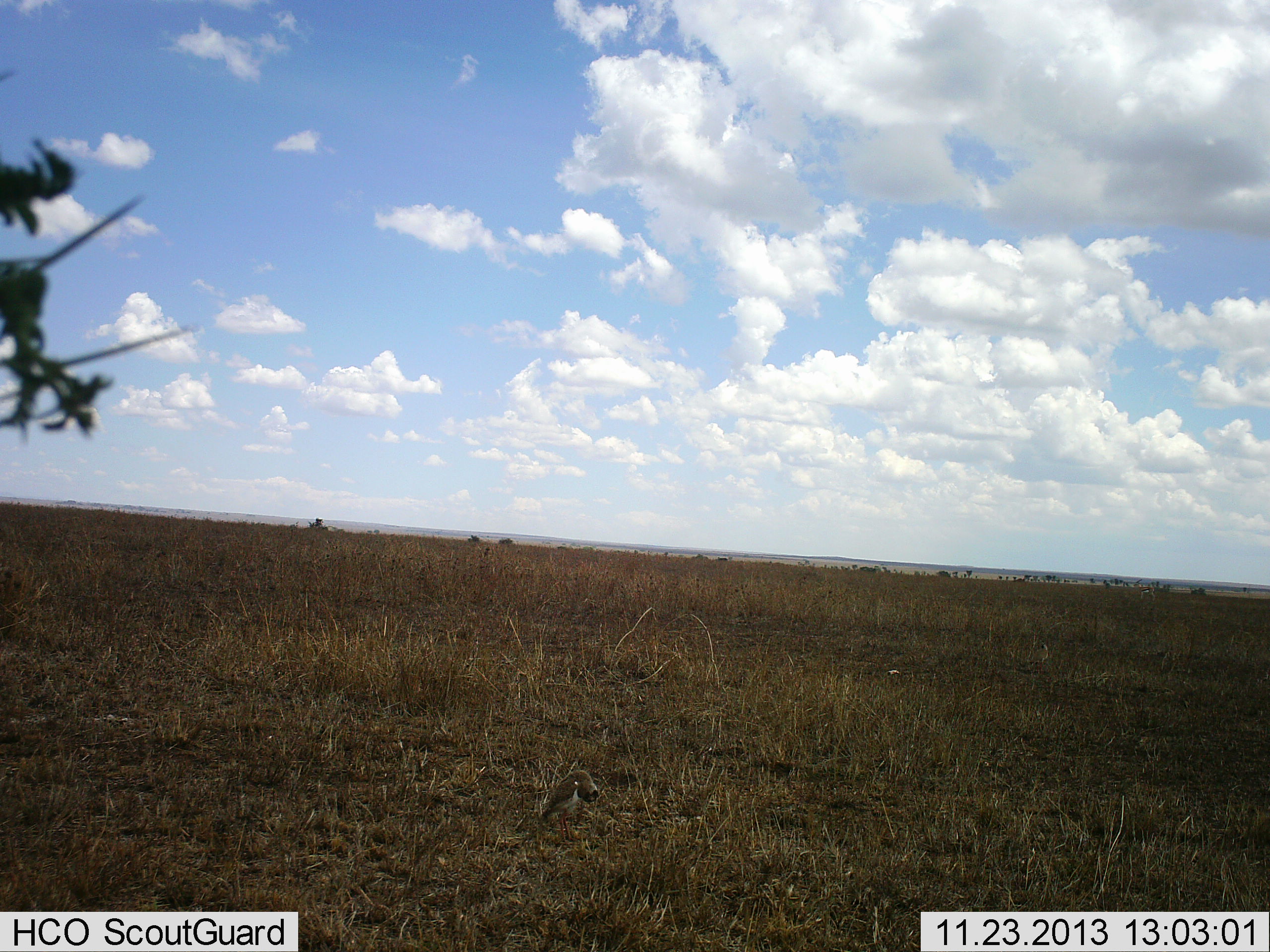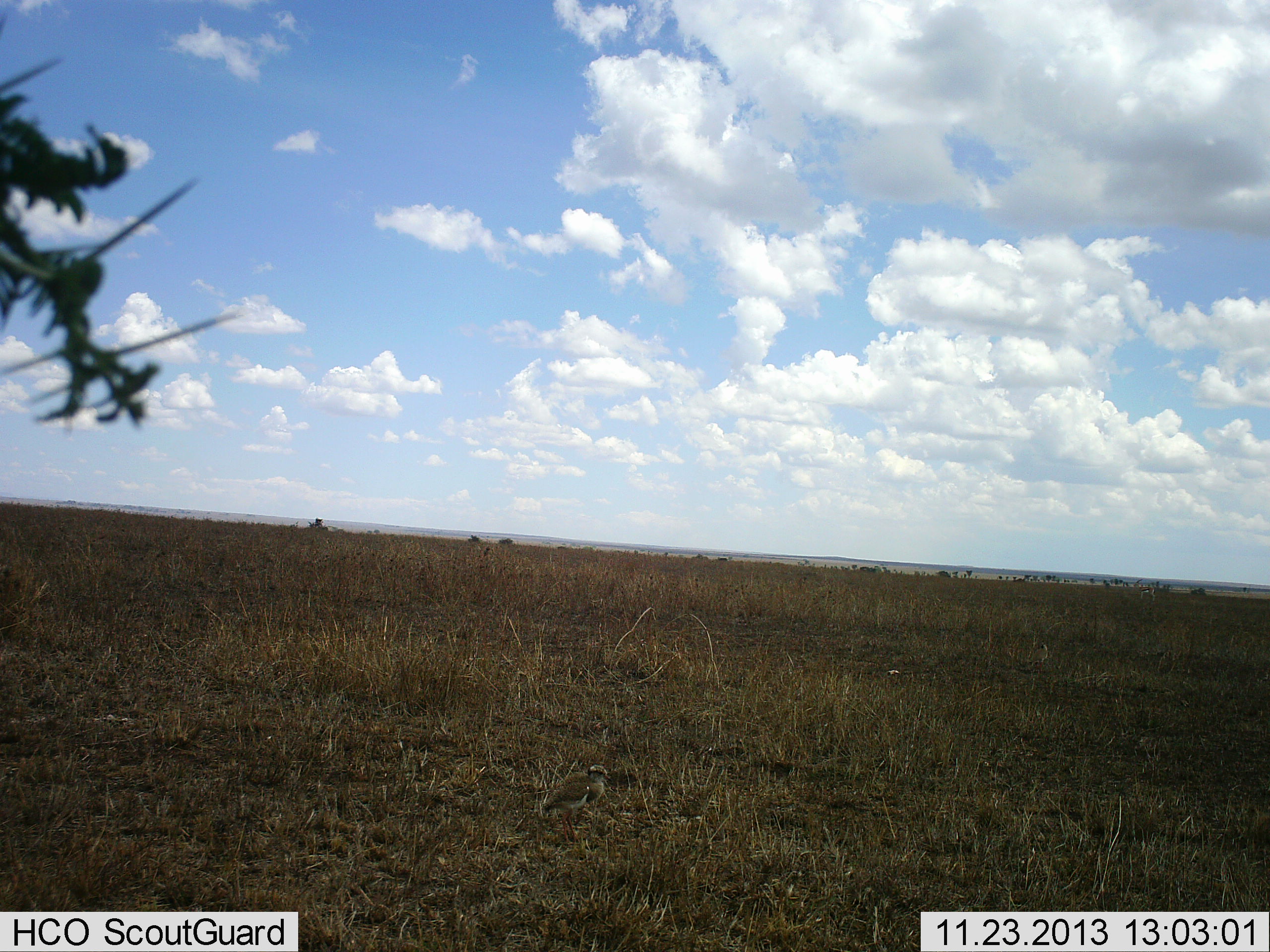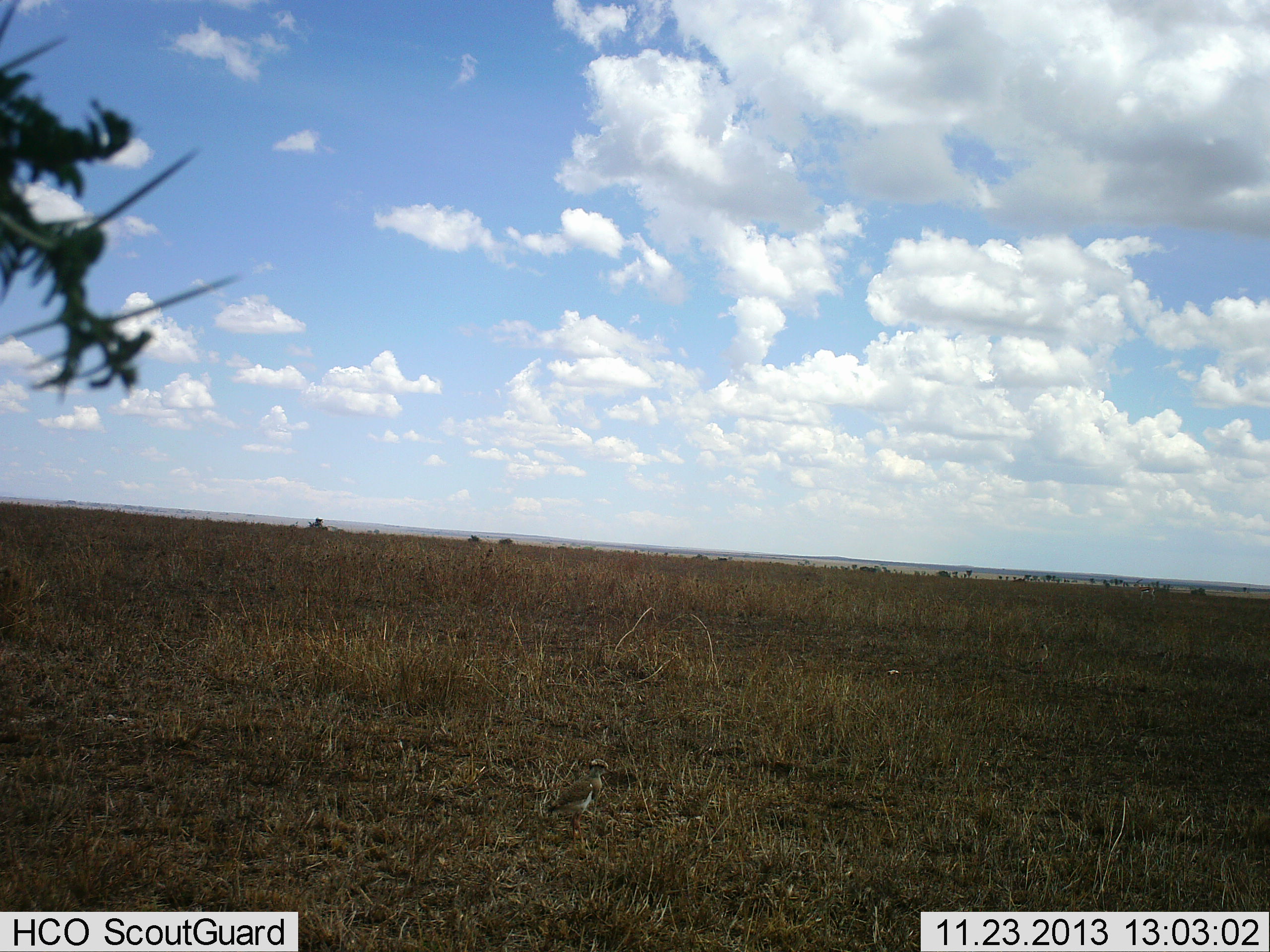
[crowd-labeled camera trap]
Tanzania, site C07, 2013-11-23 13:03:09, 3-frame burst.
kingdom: Animalia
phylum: Chordata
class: Aves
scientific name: Aves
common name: bird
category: otherbird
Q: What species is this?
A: Otherbird (bird) (Aves).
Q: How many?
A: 1.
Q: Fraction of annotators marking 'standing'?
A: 60%.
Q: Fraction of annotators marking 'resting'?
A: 10%.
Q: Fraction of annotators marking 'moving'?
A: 30%.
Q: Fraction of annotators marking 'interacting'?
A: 0%.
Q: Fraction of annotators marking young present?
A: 0%.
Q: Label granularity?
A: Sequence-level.